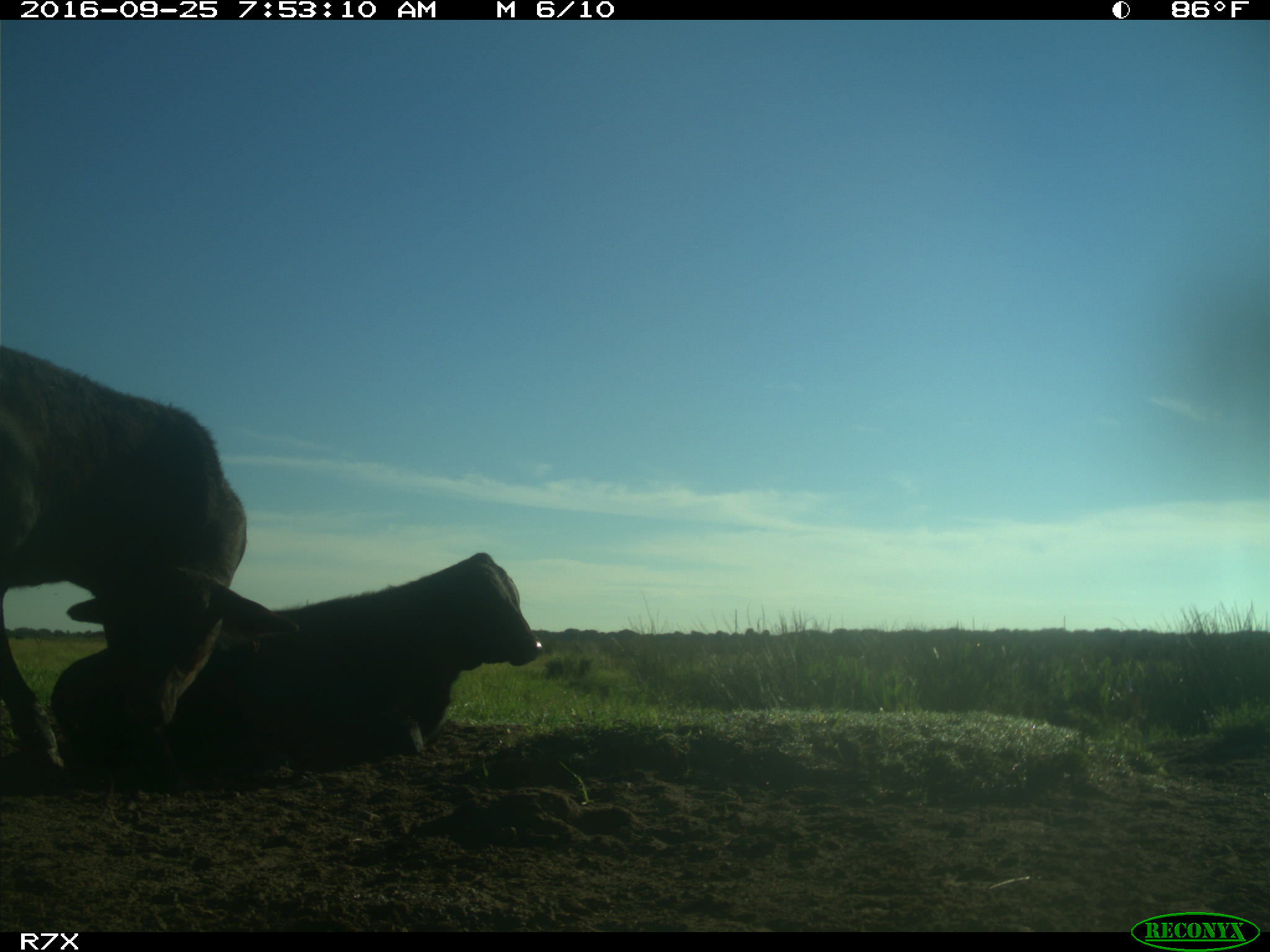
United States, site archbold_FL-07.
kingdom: Animalia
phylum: Chordata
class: Mammalia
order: Artiodactyla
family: Bovidae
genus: Bos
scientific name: Bos taurus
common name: domestic cow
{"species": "Bos taurus (domestic cow)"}